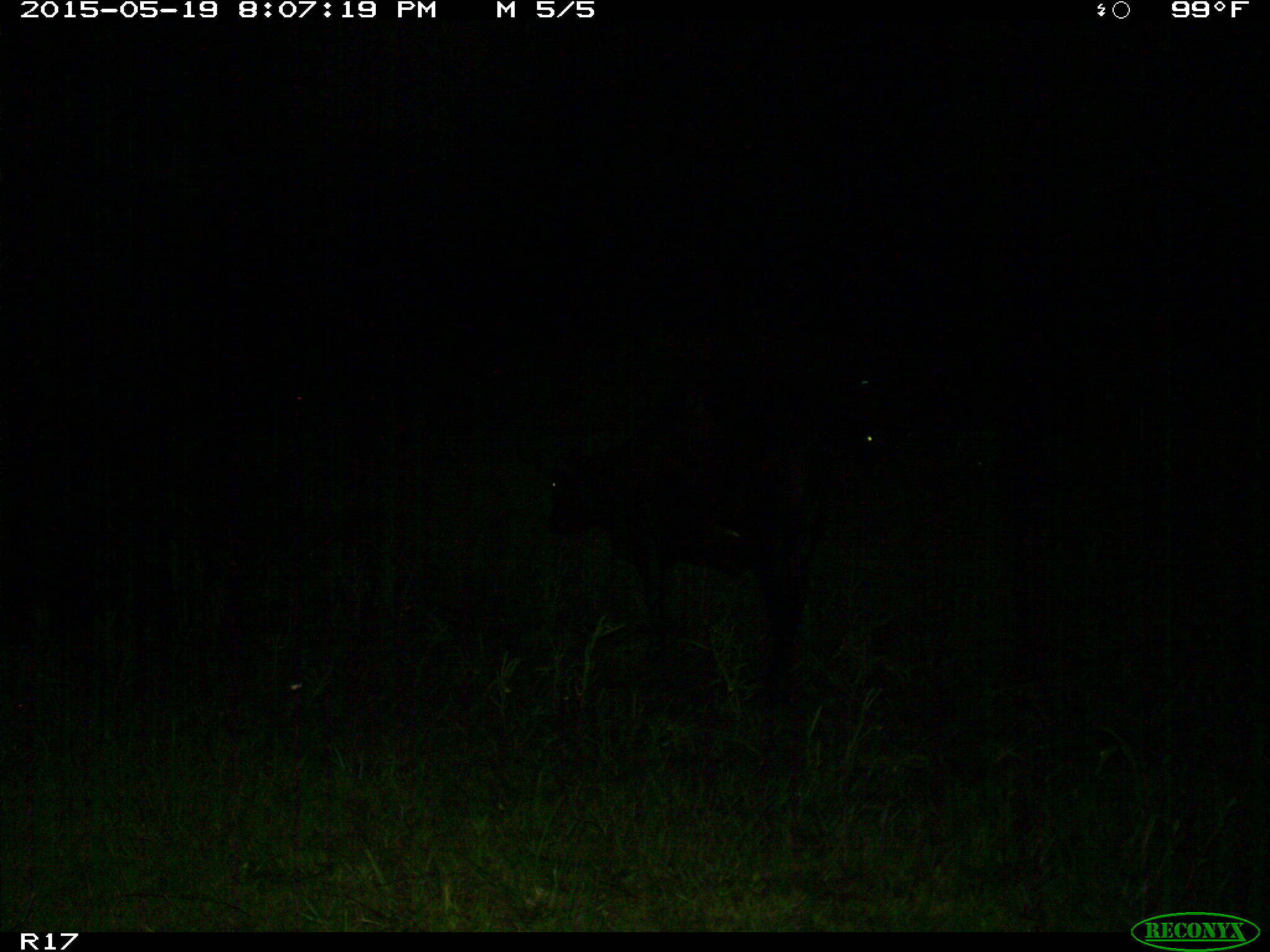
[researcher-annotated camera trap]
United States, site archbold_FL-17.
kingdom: Animalia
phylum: Chordata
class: Mammalia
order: Artiodactyla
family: Bovidae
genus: Bos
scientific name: Bos taurus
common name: domestic cow